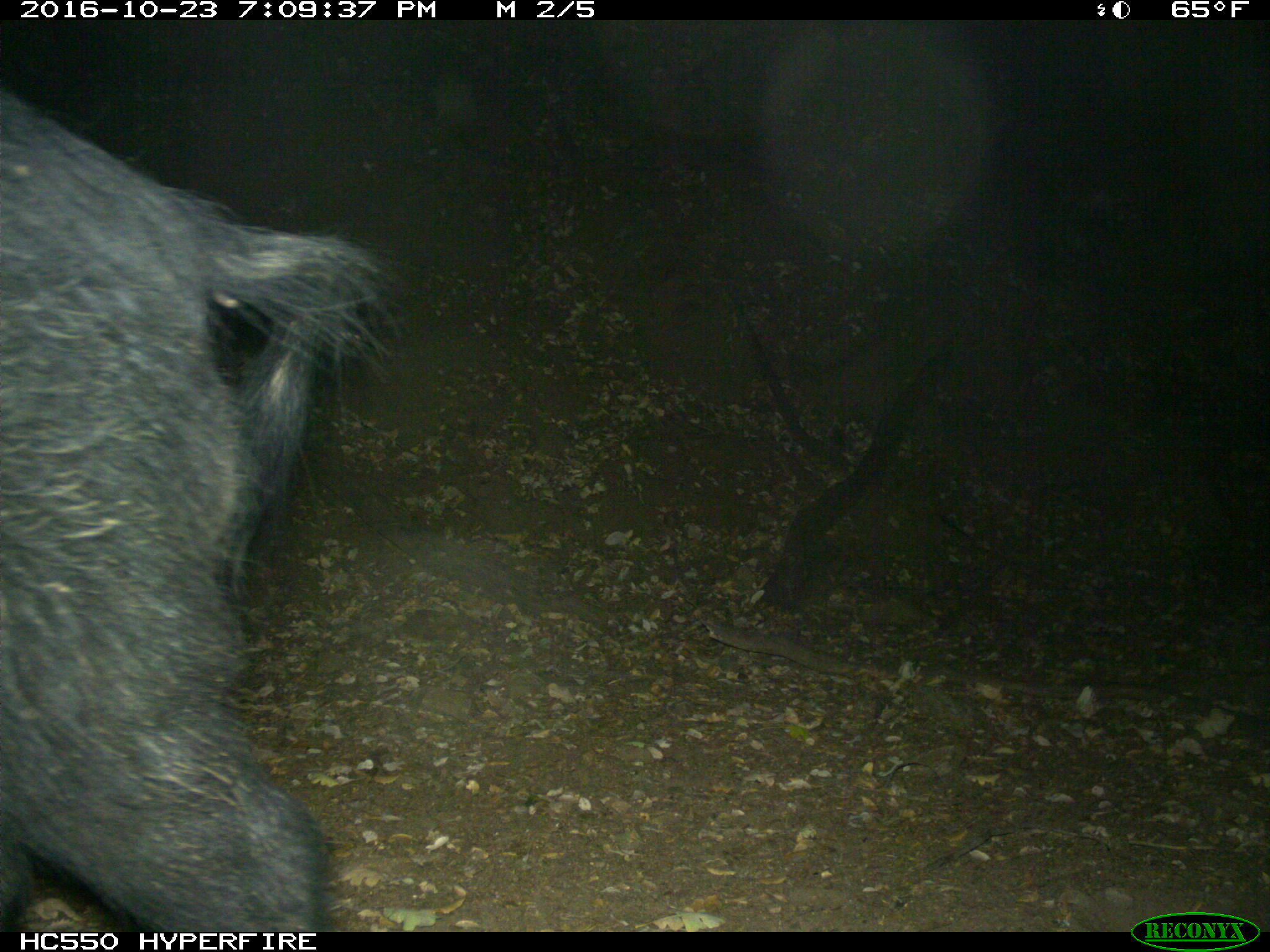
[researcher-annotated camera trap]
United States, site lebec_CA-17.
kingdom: Animalia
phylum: Chordata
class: Mammalia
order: Artiodactyla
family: Suidae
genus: Sus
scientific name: Sus scrofa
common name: wild boar